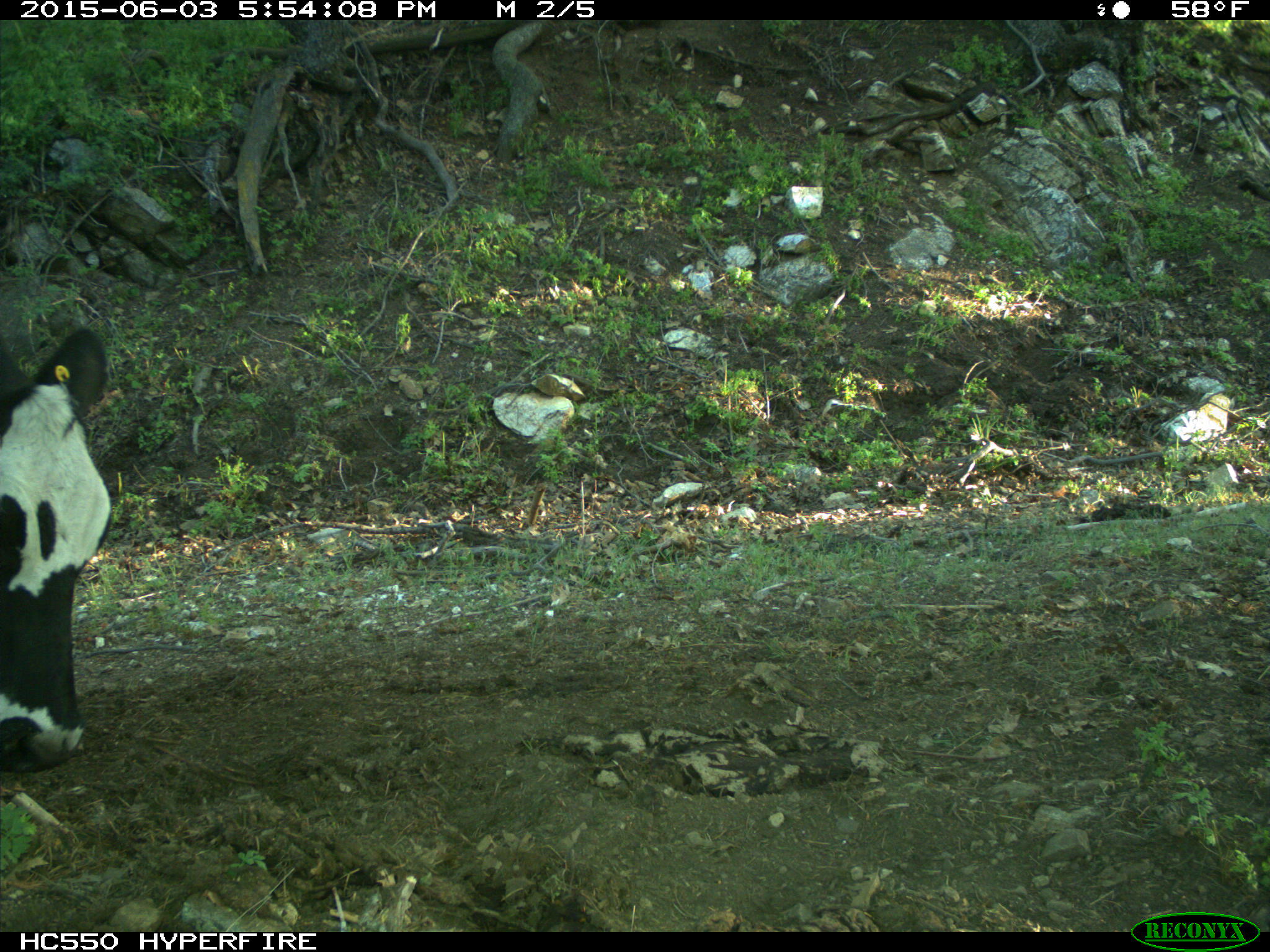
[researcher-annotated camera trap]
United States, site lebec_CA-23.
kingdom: Animalia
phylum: Chordata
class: Mammalia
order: Artiodactyla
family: Bovidae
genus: Bos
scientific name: Bos taurus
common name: domestic cow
Bos taurus (domestic cow).